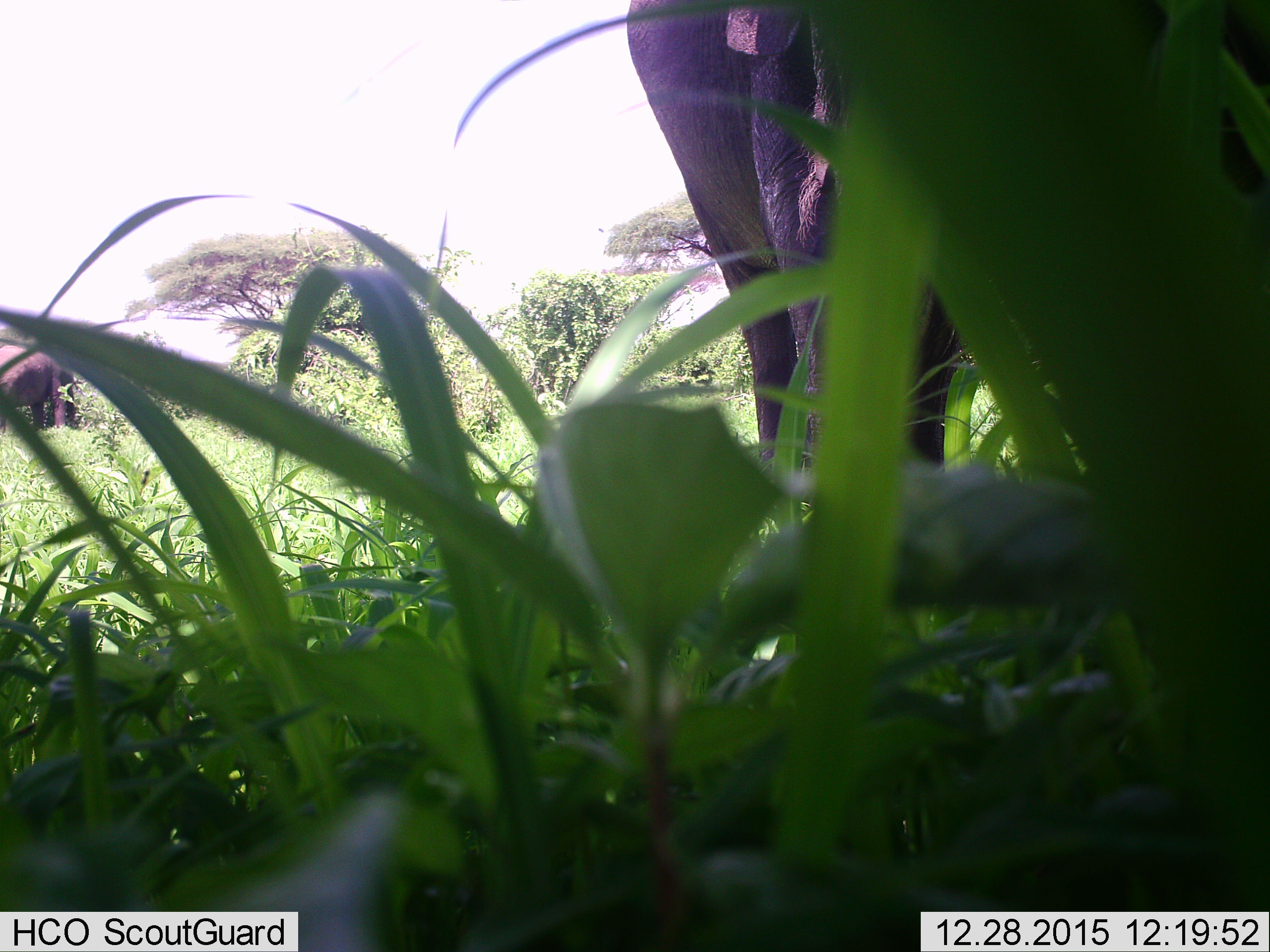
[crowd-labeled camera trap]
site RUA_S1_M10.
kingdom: Animalia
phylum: Chordata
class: Mammalia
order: Proboscidea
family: Elephantidae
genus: Loxodonta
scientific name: Loxodonta africana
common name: african bush elephant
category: elephant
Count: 2.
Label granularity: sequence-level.